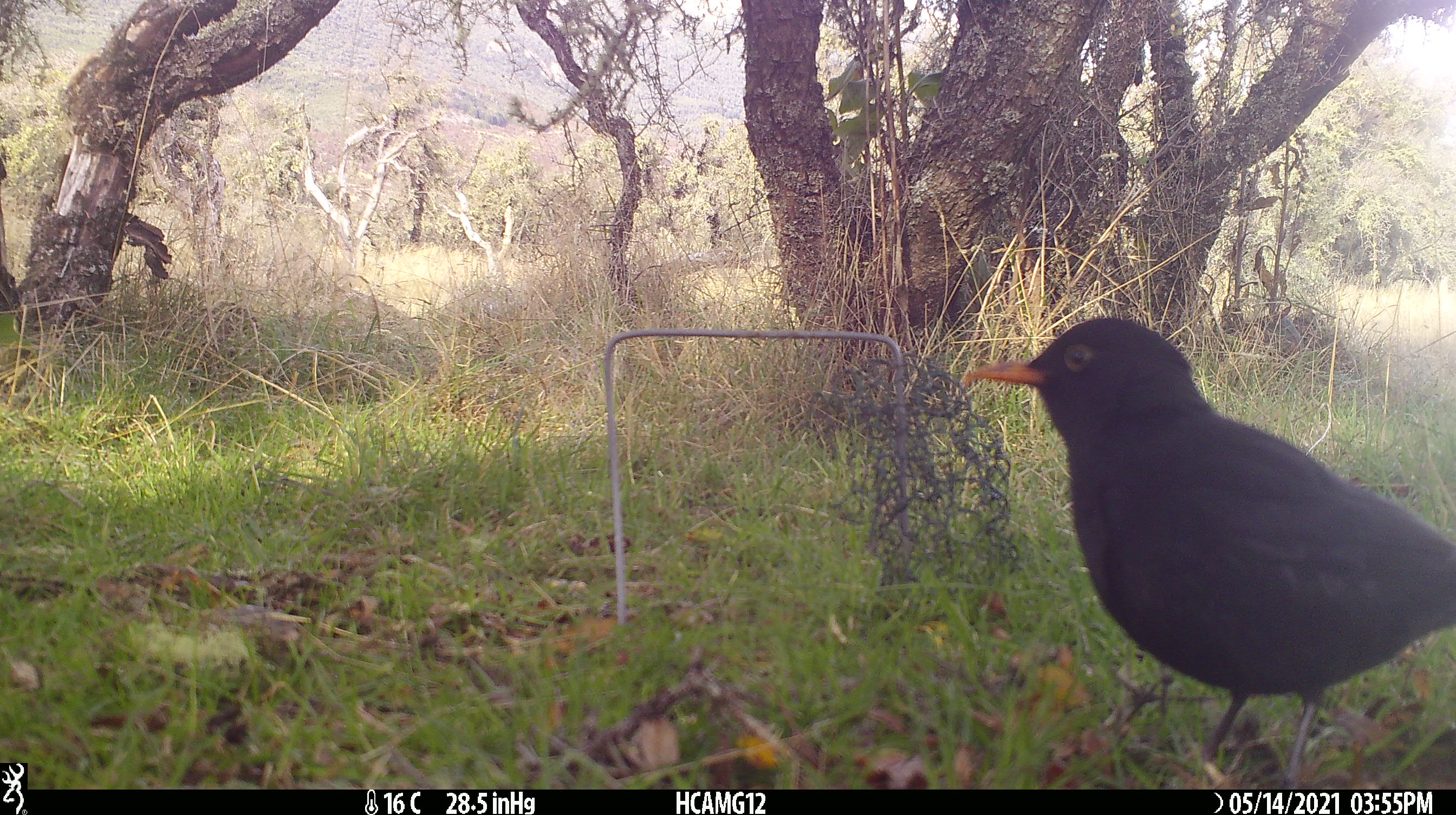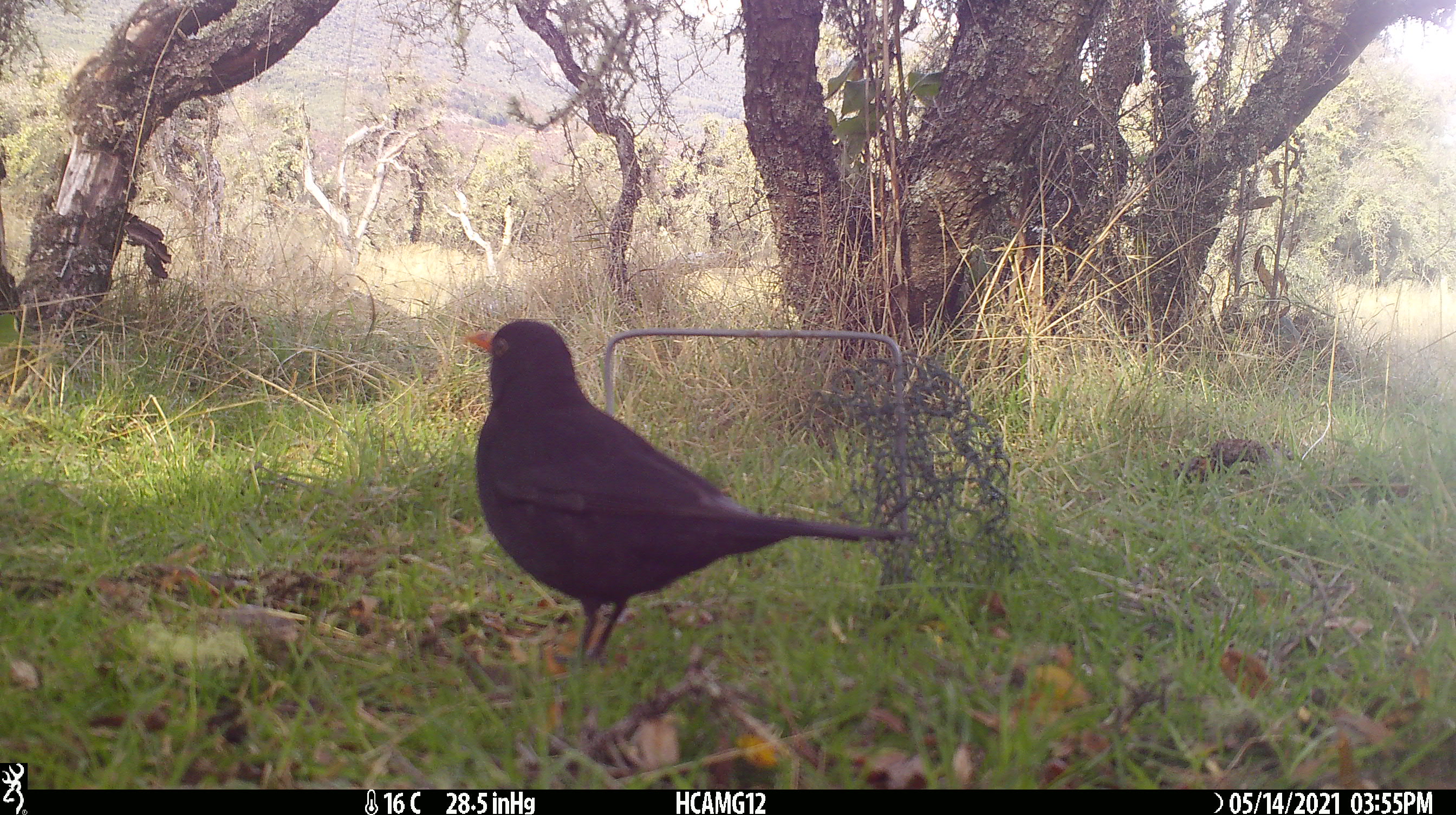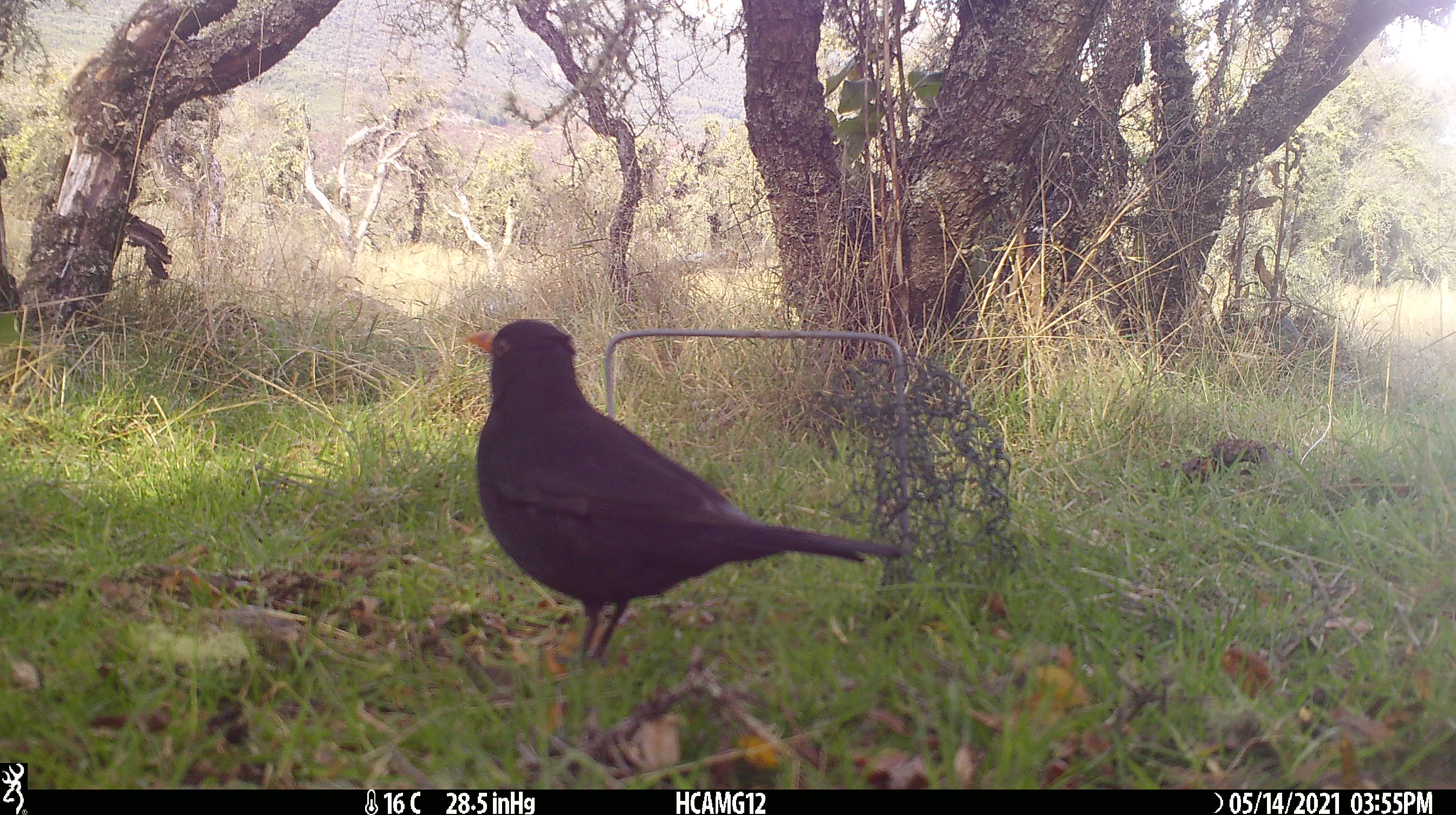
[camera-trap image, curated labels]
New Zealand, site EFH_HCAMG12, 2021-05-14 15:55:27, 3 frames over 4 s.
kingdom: Animalia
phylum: Chordata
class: Aves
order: Passeriformes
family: Turdidae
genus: Turdus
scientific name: Turdus merula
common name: eurasian blackbird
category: blackbird